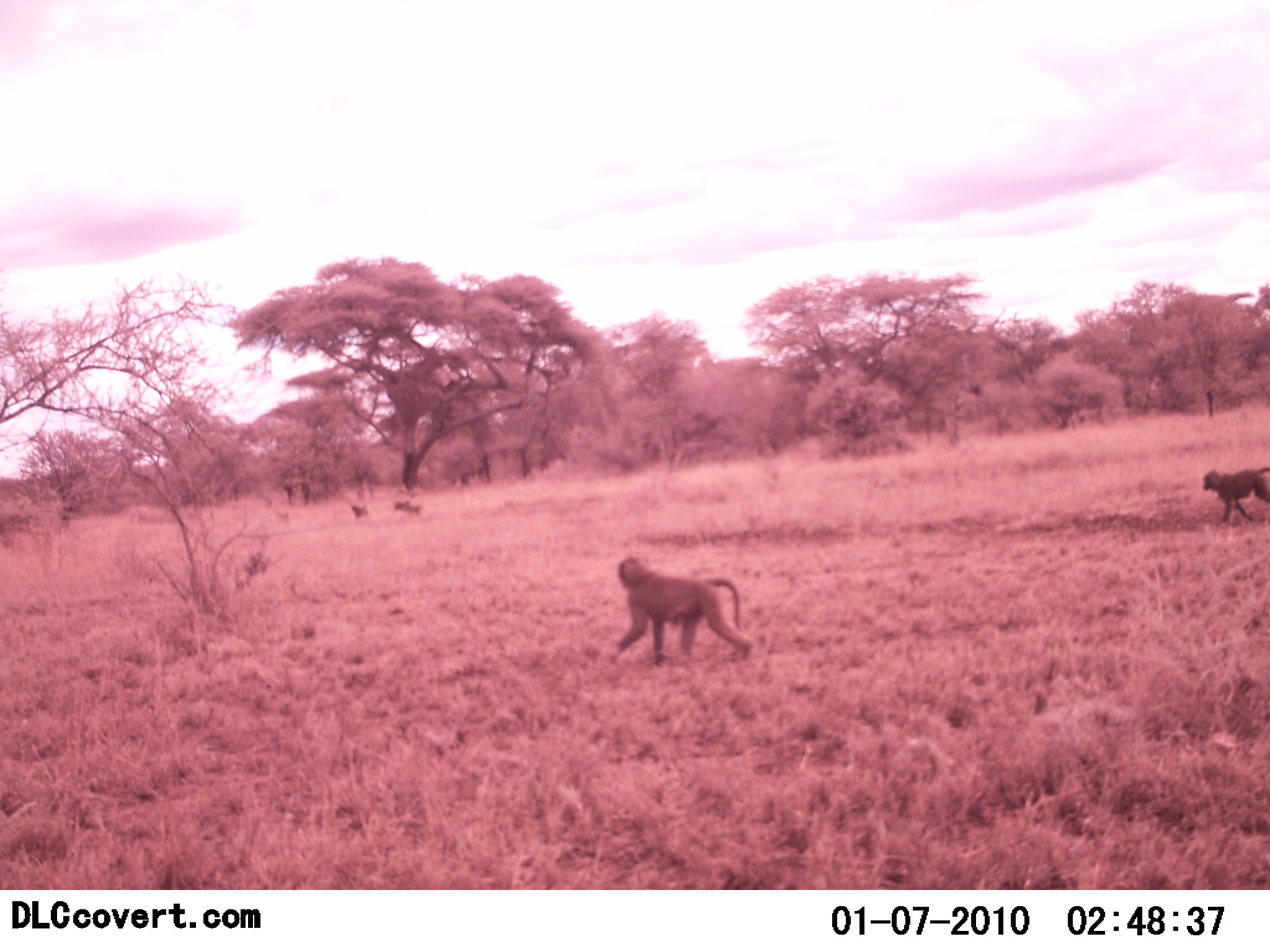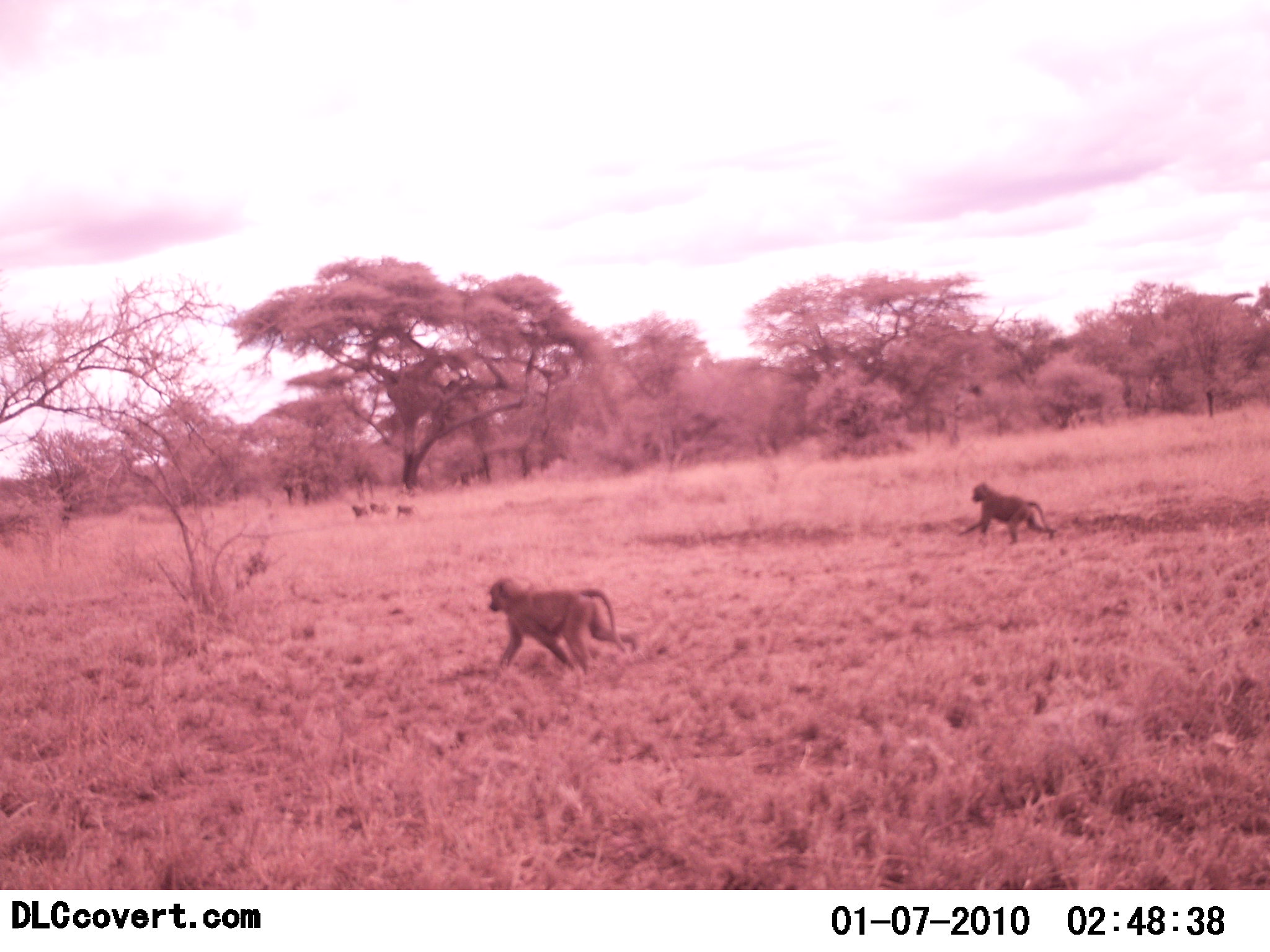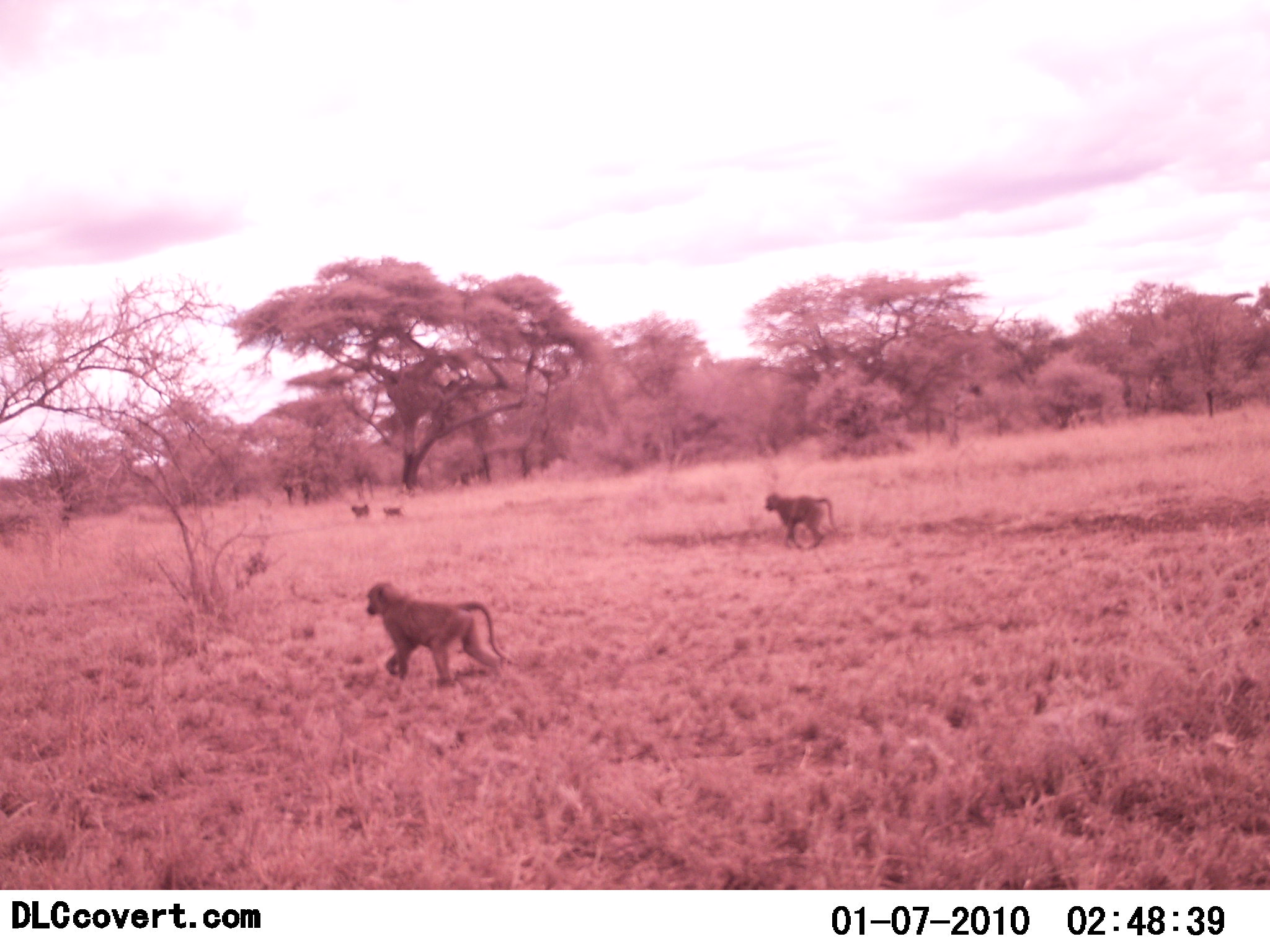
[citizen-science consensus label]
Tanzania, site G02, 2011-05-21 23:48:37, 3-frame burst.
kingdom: Animalia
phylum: Chordata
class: Mammalia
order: Primates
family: Cercopithecidae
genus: Papio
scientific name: Papio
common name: baboon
Baboon (Papio), count 6. Behavior (volunteer vote fractions): standing 0%, resting 0%, moving 100%, interacting 0%. Young present (vote fraction): 0%. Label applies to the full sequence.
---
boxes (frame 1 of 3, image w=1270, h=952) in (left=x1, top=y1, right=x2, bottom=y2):
animal: (left=612, top=548, right=754, bottom=668); (left=1201, top=467, right=1270, bottom=524); (left=348, top=502, right=370, bottom=519); (left=392, top=501, right=412, bottom=513); (left=408, top=503, right=423, bottom=515)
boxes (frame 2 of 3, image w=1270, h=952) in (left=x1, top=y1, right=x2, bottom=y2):
animal: (left=489, top=576, right=640, bottom=676); (left=957, top=481, right=1055, bottom=552); (left=350, top=502, right=377, bottom=520); (left=390, top=504, right=419, bottom=518); (left=369, top=501, right=388, bottom=518)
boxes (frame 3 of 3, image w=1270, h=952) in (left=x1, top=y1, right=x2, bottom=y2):
animal: (left=363, top=580, right=515, bottom=690); (left=762, top=491, right=837, bottom=553); (left=378, top=505, right=408, bottom=520); (left=349, top=504, right=372, bottom=518)